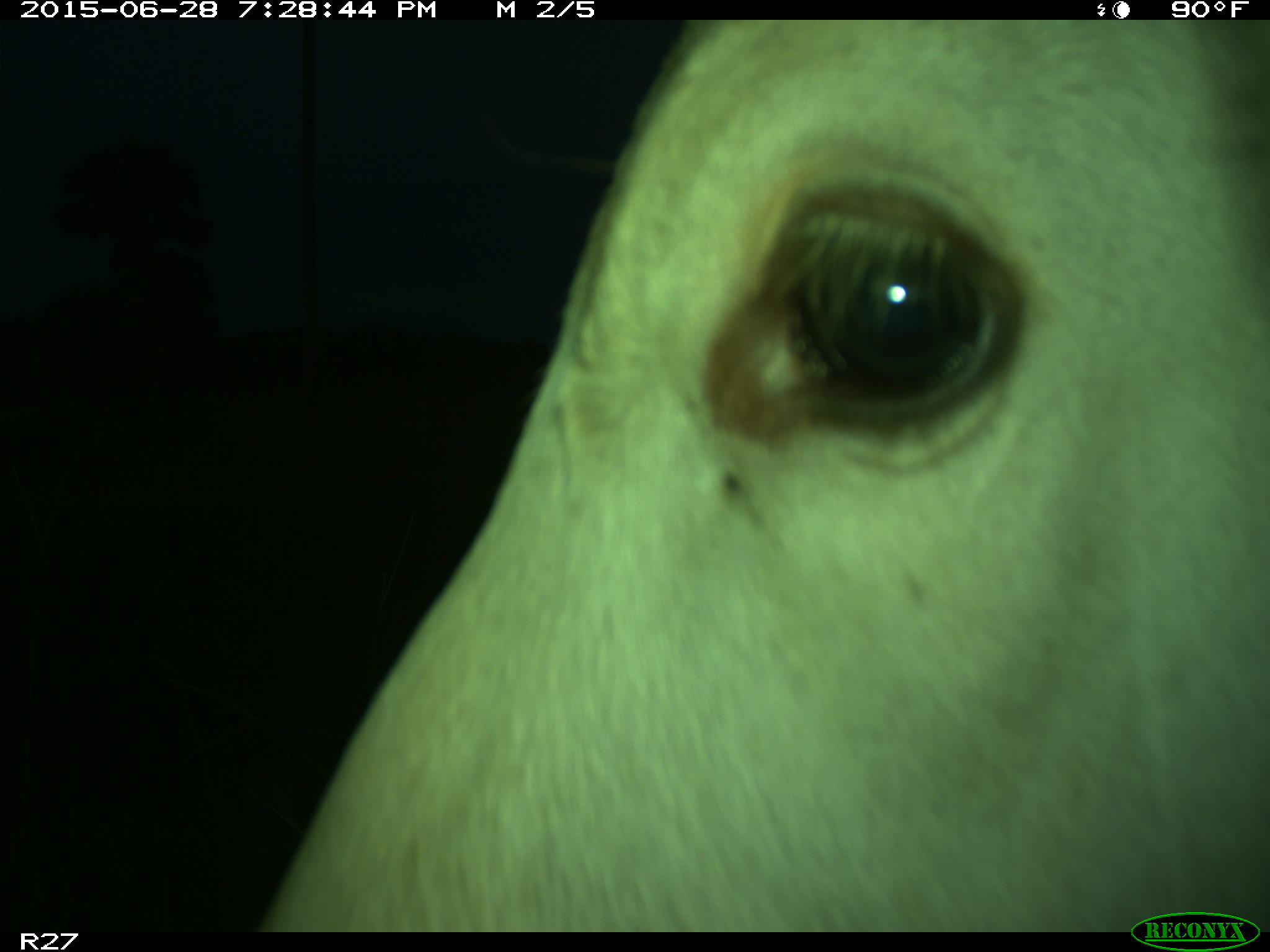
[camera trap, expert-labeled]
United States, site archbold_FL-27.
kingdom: Animalia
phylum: Chordata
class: Mammalia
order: Artiodactyla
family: Bovidae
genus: Bos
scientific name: Bos taurus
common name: domestic cow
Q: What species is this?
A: Bos taurus (domestic cow).